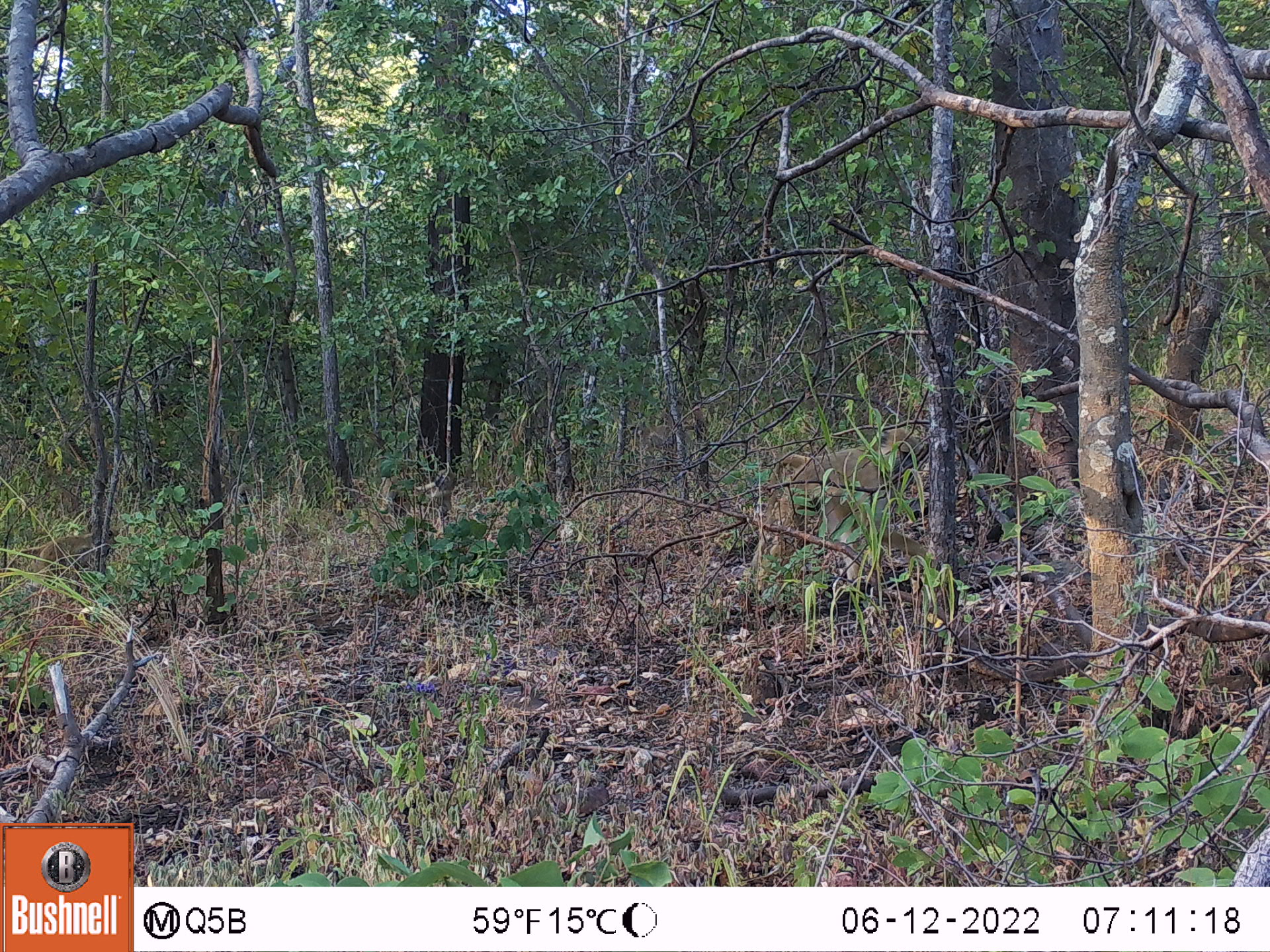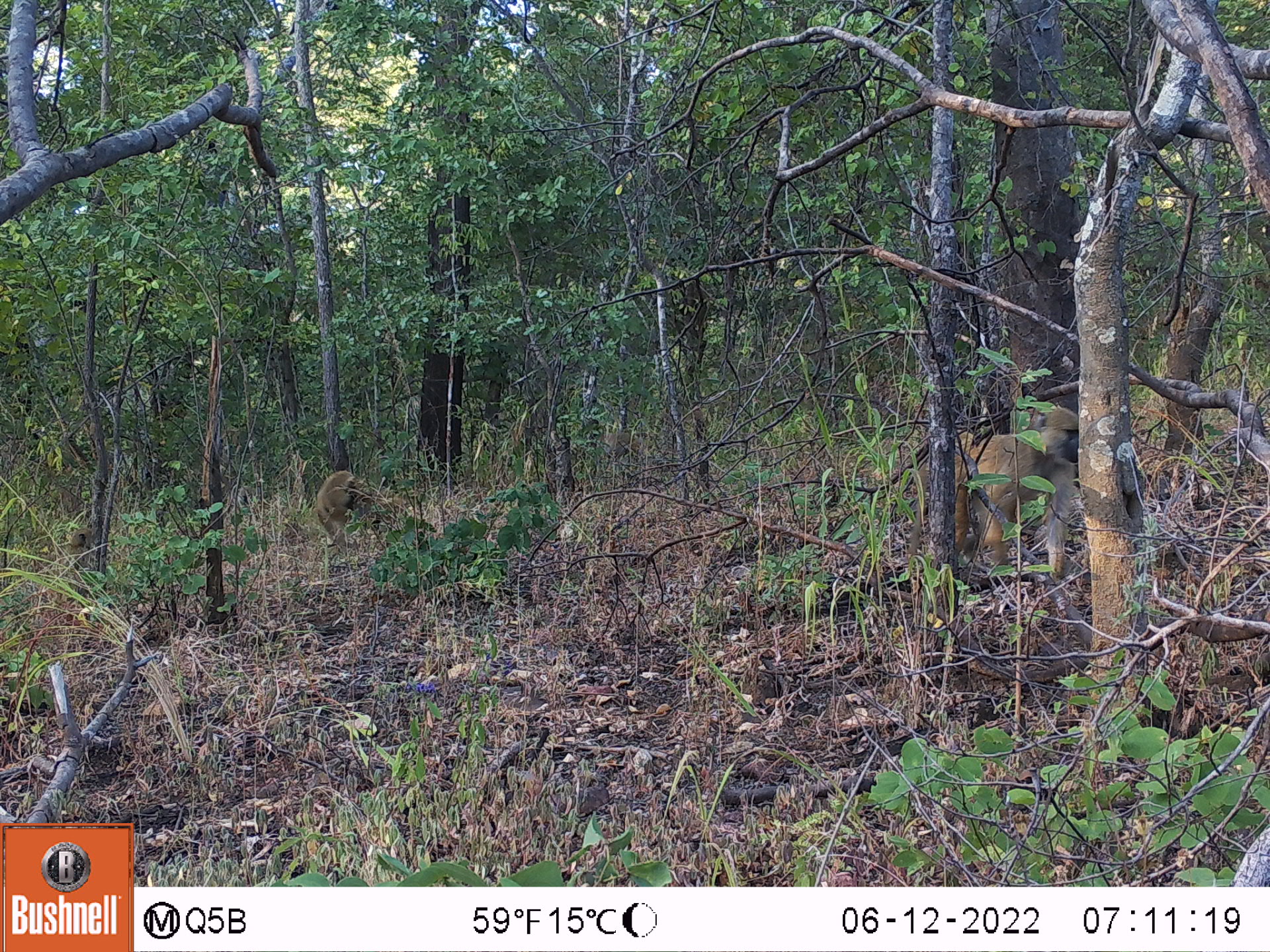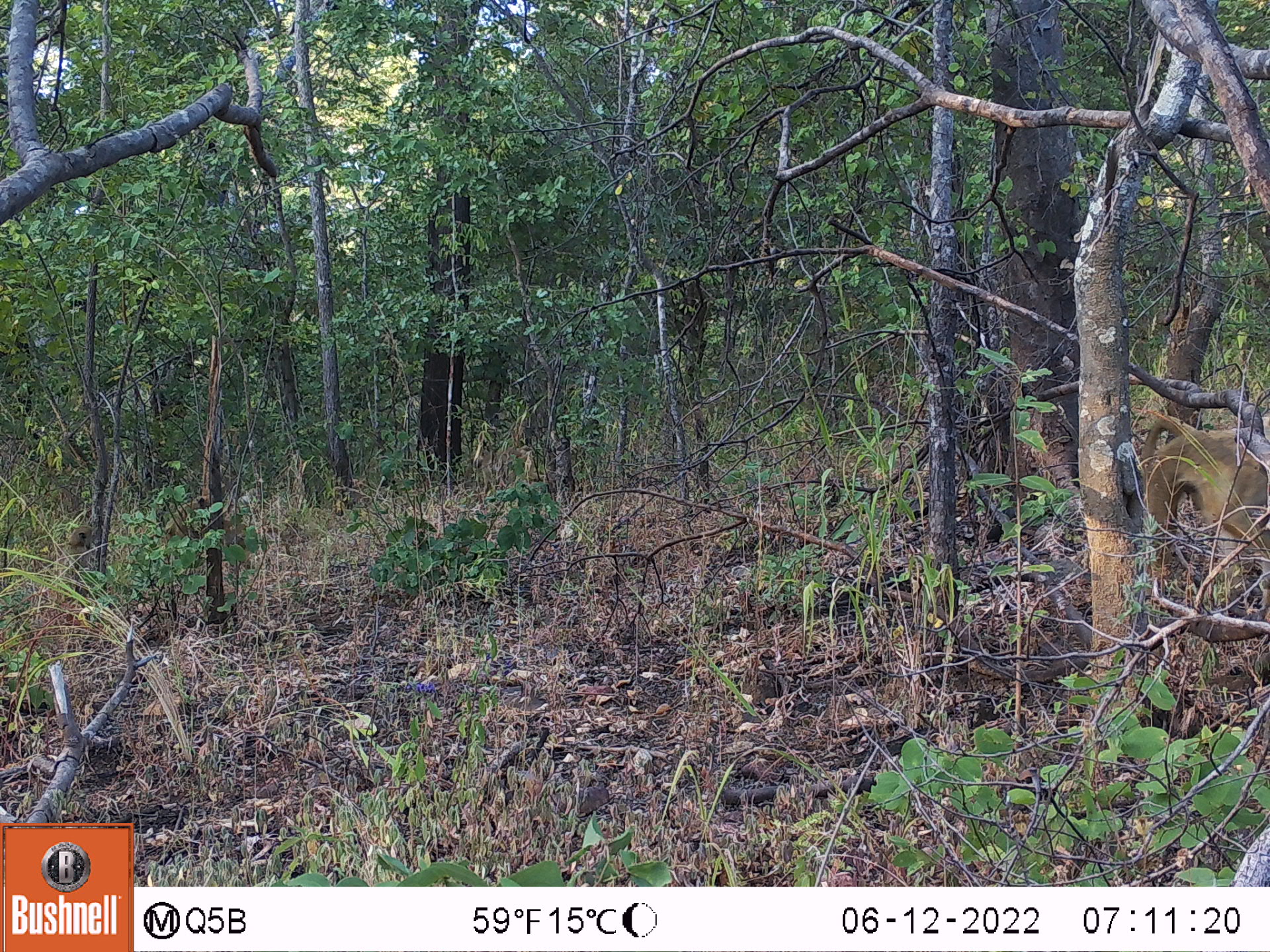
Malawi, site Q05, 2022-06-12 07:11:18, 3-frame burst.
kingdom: Animalia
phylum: Chordata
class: Mammalia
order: Primates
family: Cercopithecidae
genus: Papio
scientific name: Papio cynocephalus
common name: yellow baboon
Yellow baboon (Papio cynocephalus), count 6.